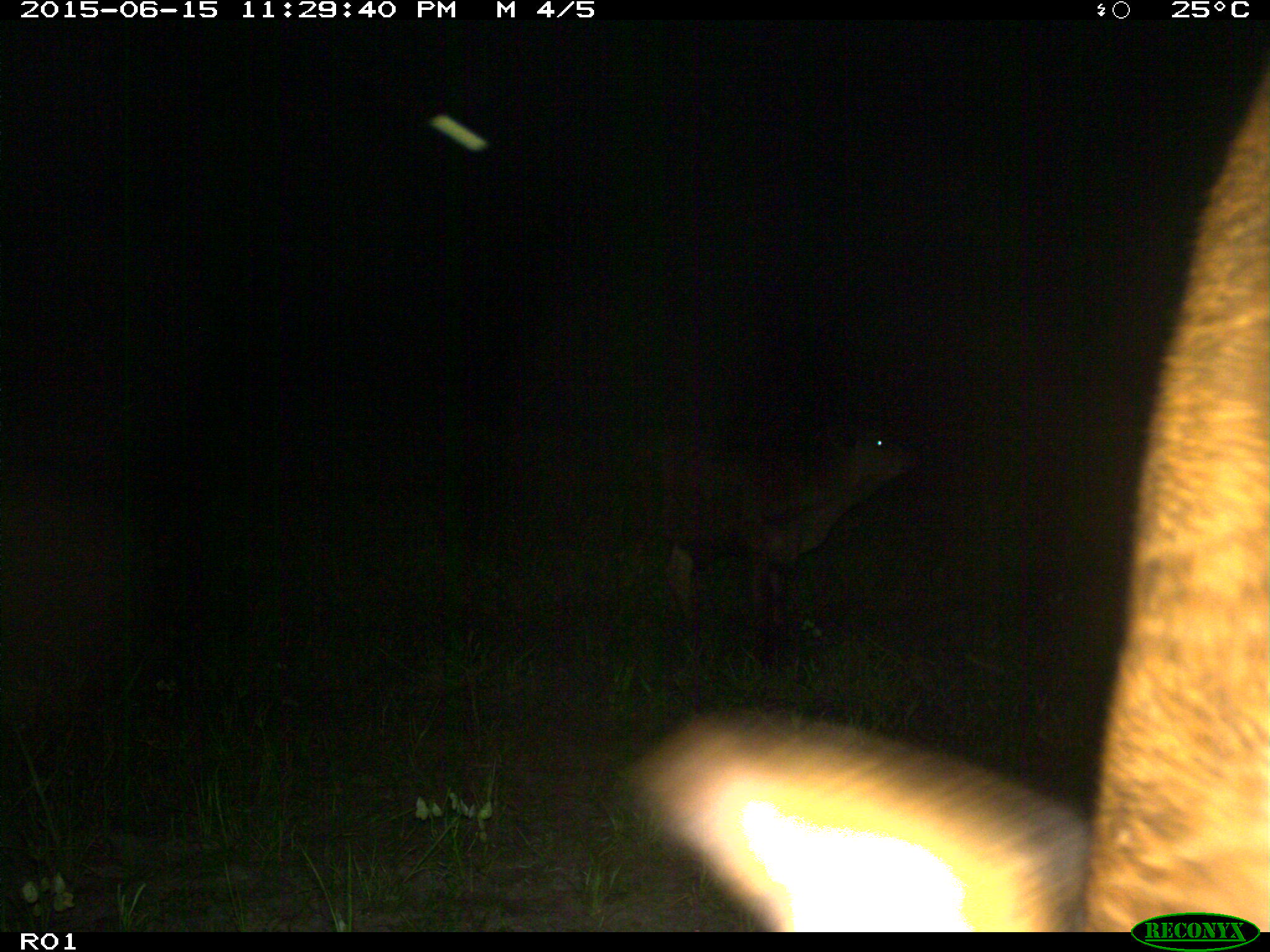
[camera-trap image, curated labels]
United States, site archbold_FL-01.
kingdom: Animalia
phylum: Chordata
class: Mammalia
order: Artiodactyla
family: Bovidae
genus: Bos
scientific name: Bos taurus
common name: domestic cow